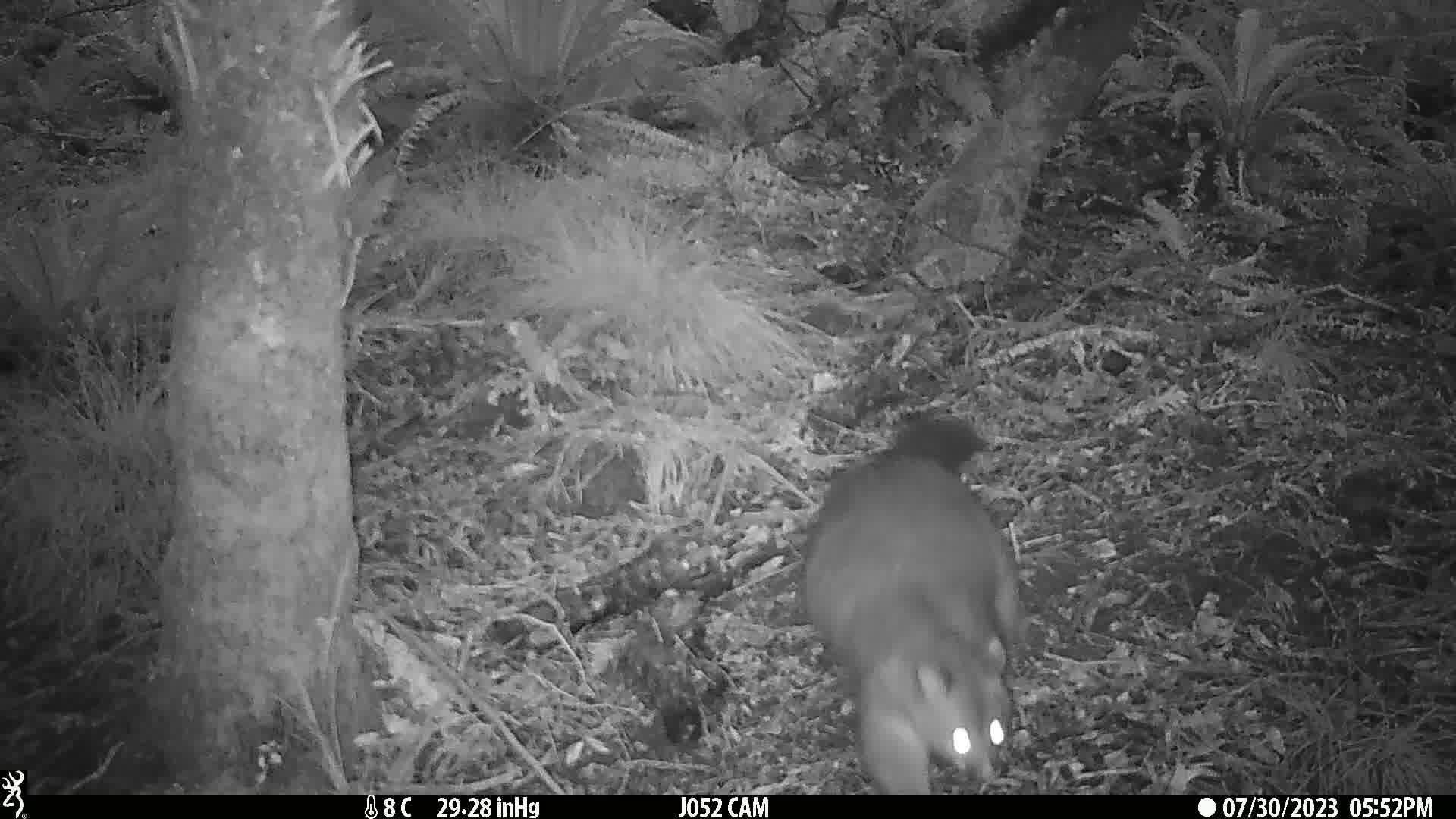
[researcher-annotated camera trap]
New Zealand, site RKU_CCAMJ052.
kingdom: Animalia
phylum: Chordata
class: Mammalia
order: Diprotodontia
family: Phalangeridae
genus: Trichosurus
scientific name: Trichosurus vulpecula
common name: common brushtail possum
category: possum